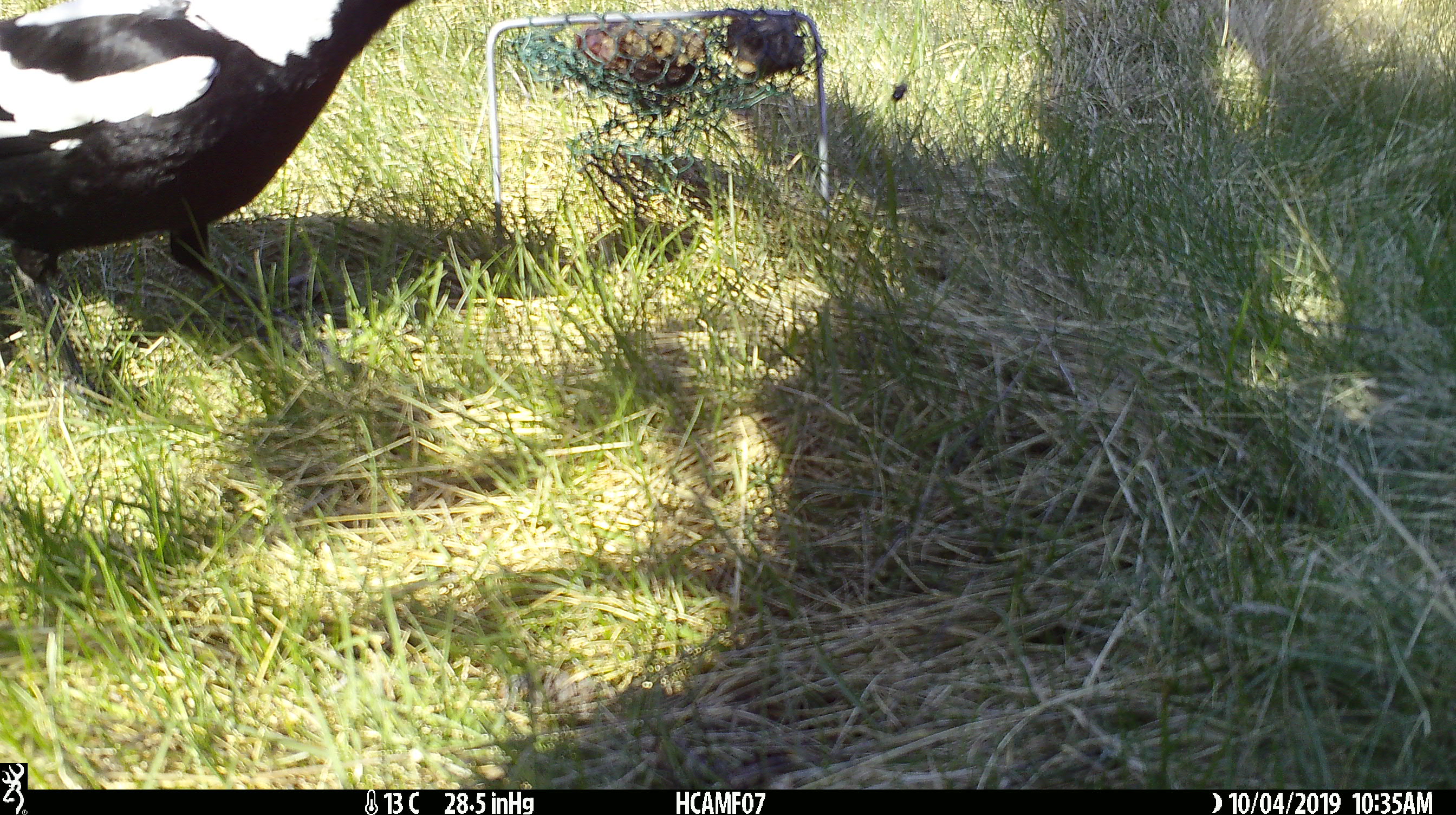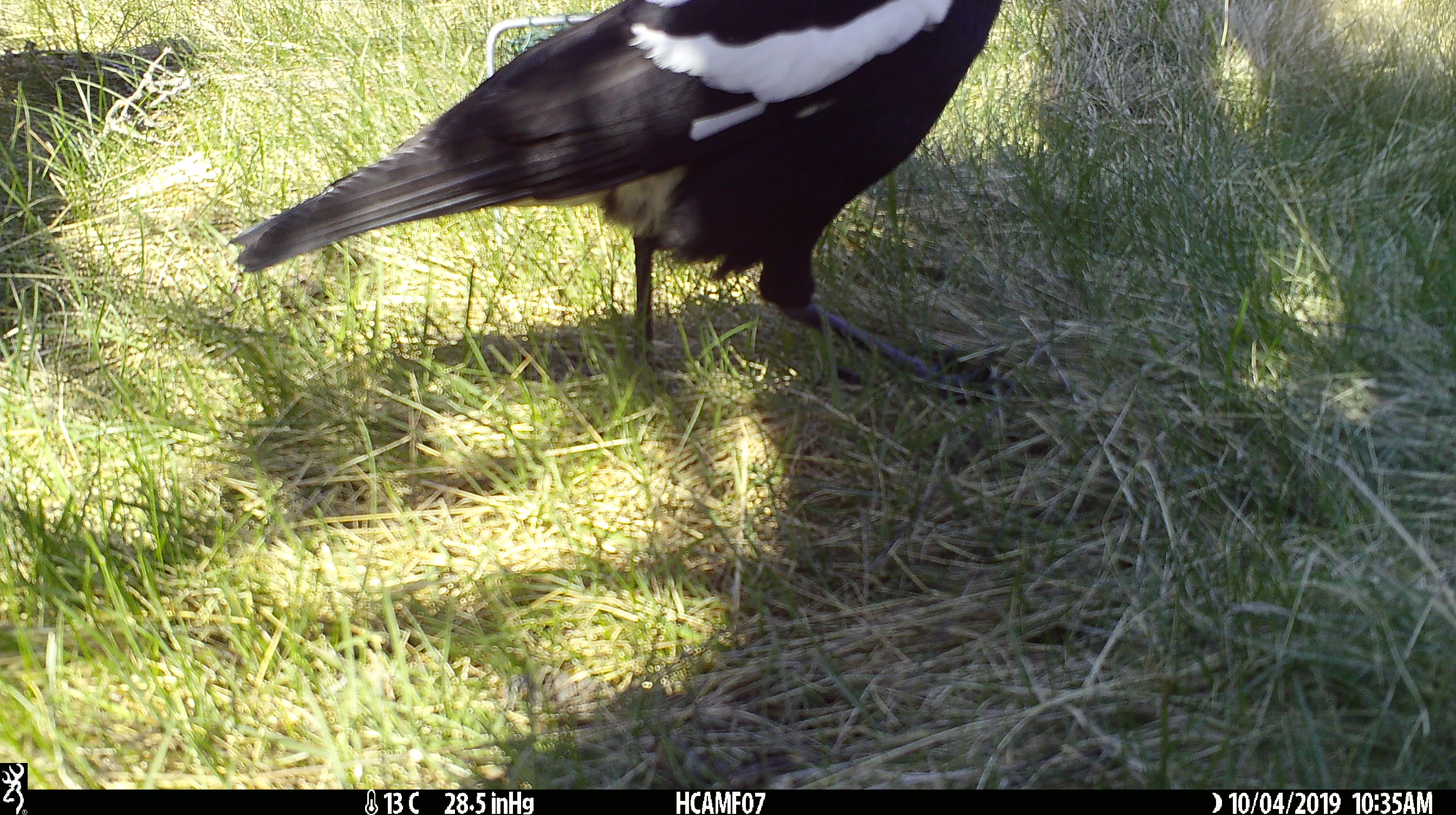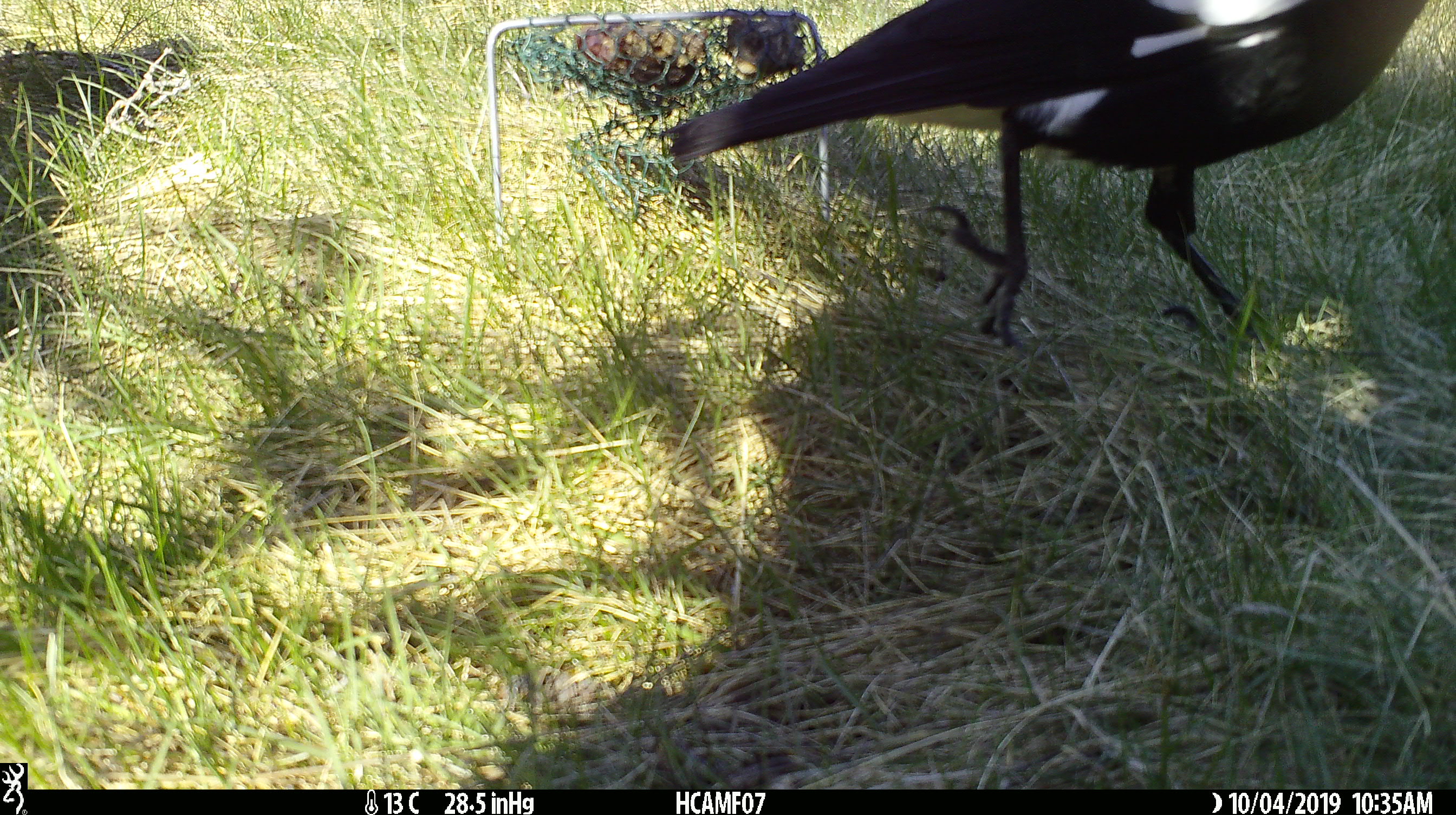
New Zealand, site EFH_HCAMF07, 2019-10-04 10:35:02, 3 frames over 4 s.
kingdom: Animalia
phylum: Chordata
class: Aves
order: Passeriformes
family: Artamidae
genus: Gymnorhina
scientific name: Gymnorhina tibicen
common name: australian magpie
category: magpie